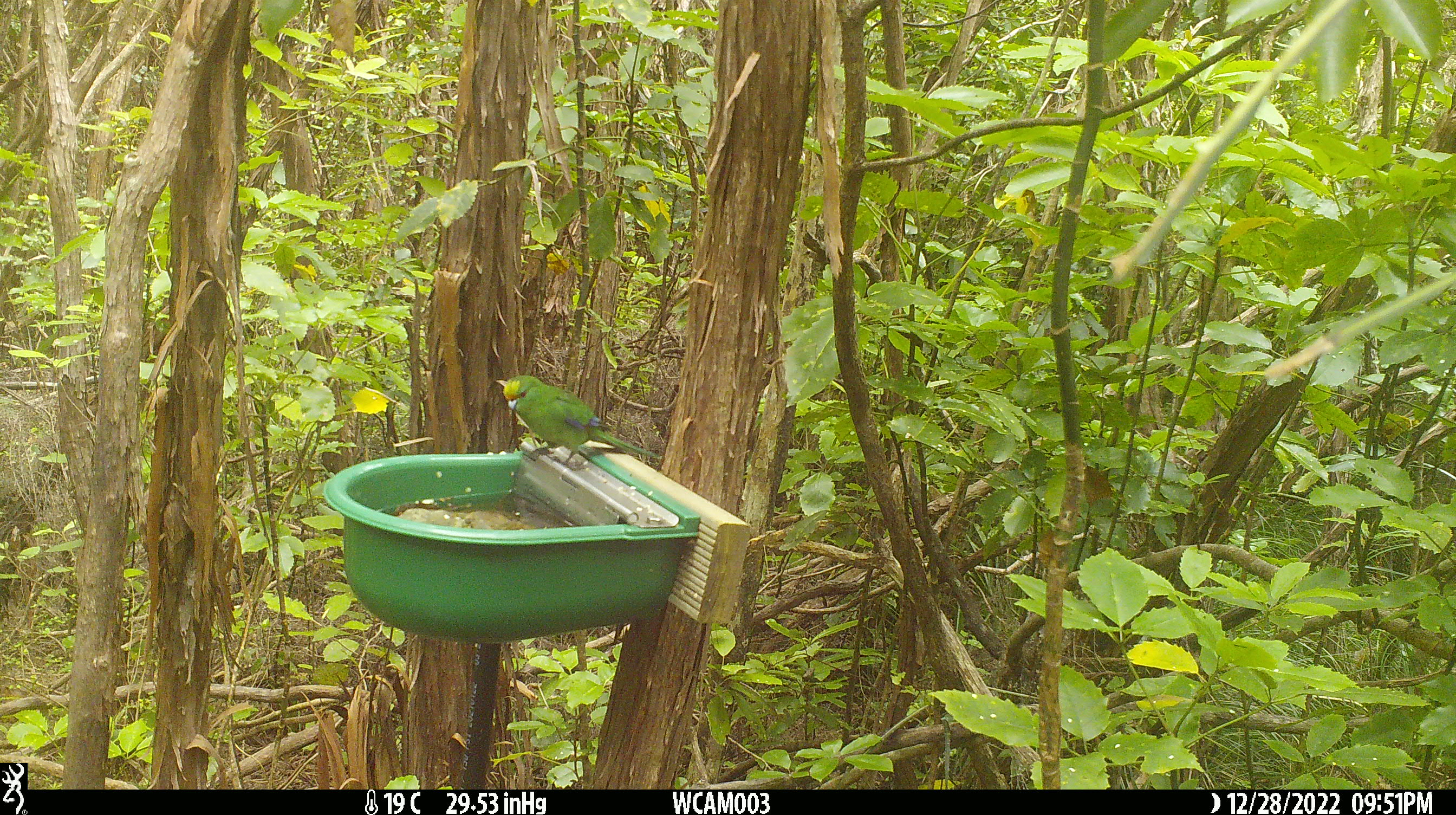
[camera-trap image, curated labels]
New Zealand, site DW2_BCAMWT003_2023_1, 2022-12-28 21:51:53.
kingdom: Animalia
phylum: Chordata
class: Aves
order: Psittaciformes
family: Psittaculidae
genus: Cyanoramphus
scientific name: Cyanoramphus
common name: parakeet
Parakeet (Cyanoramphus).